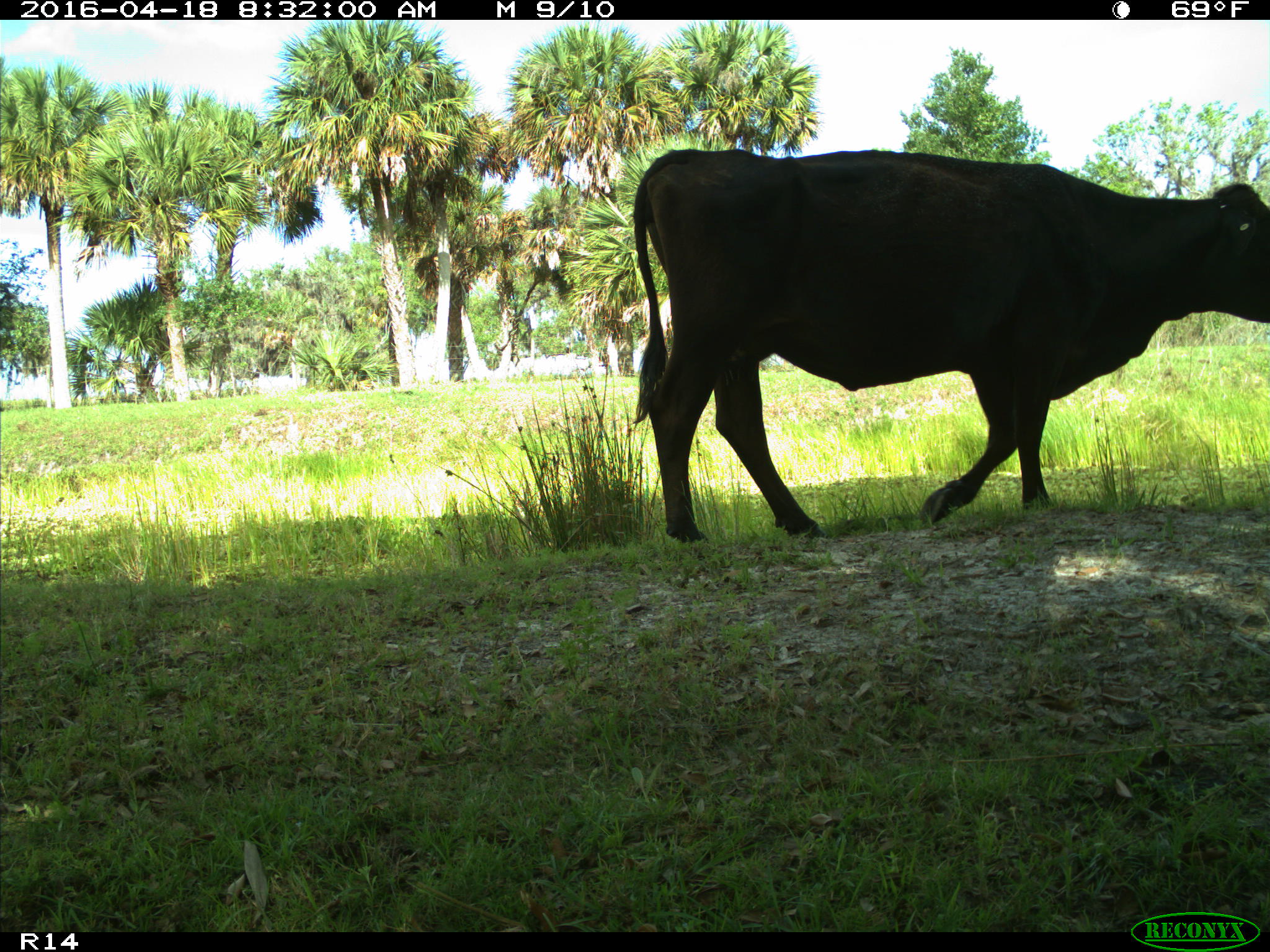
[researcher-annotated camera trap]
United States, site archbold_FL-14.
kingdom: Animalia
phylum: Chordata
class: Mammalia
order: Artiodactyla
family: Bovidae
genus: Bos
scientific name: Bos taurus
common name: domestic cow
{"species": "Bos taurus (domestic cow)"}